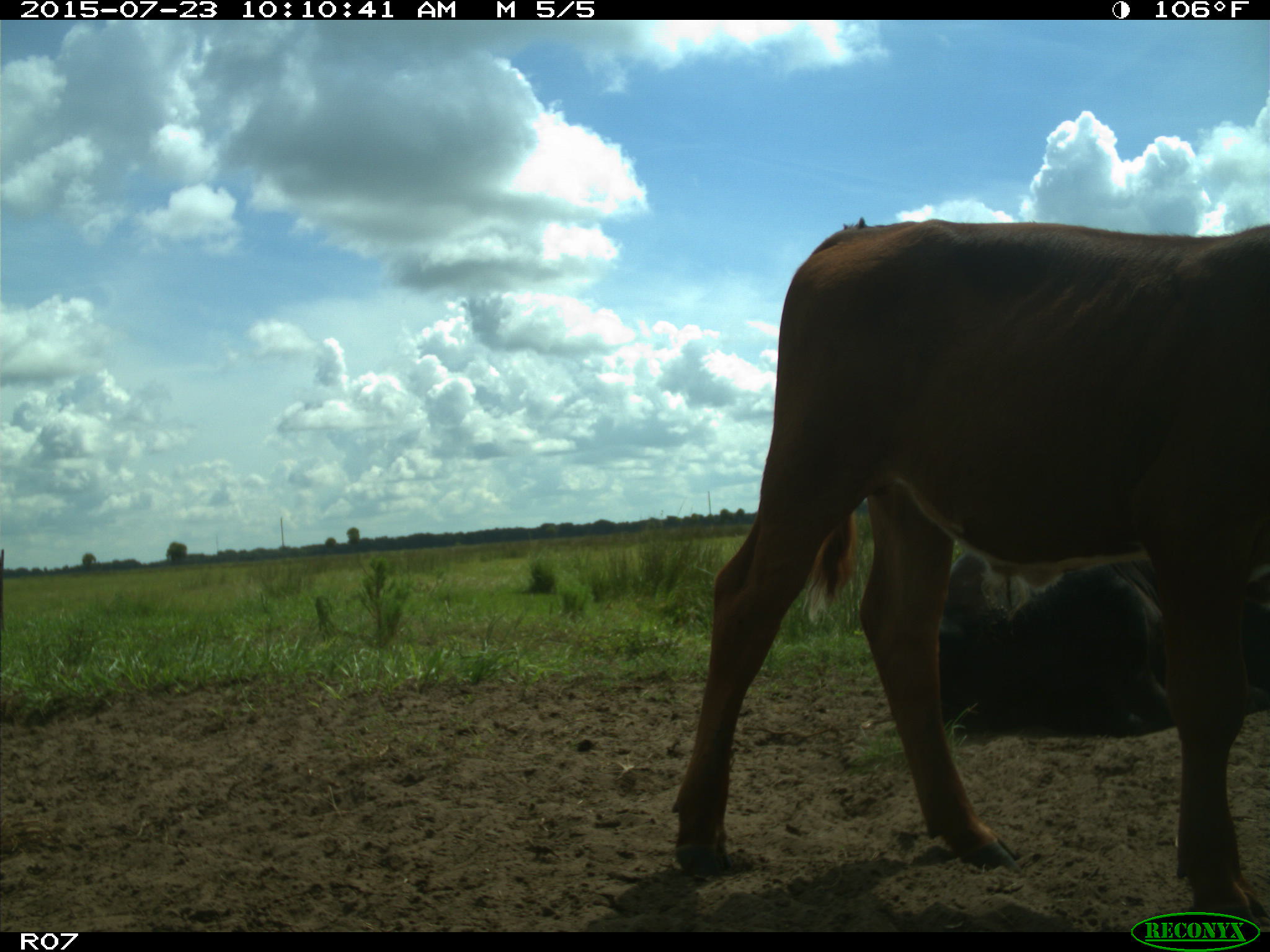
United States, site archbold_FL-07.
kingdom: Animalia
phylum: Chordata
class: Mammalia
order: Artiodactyla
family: Bovidae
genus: Bos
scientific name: Bos taurus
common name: domestic cow